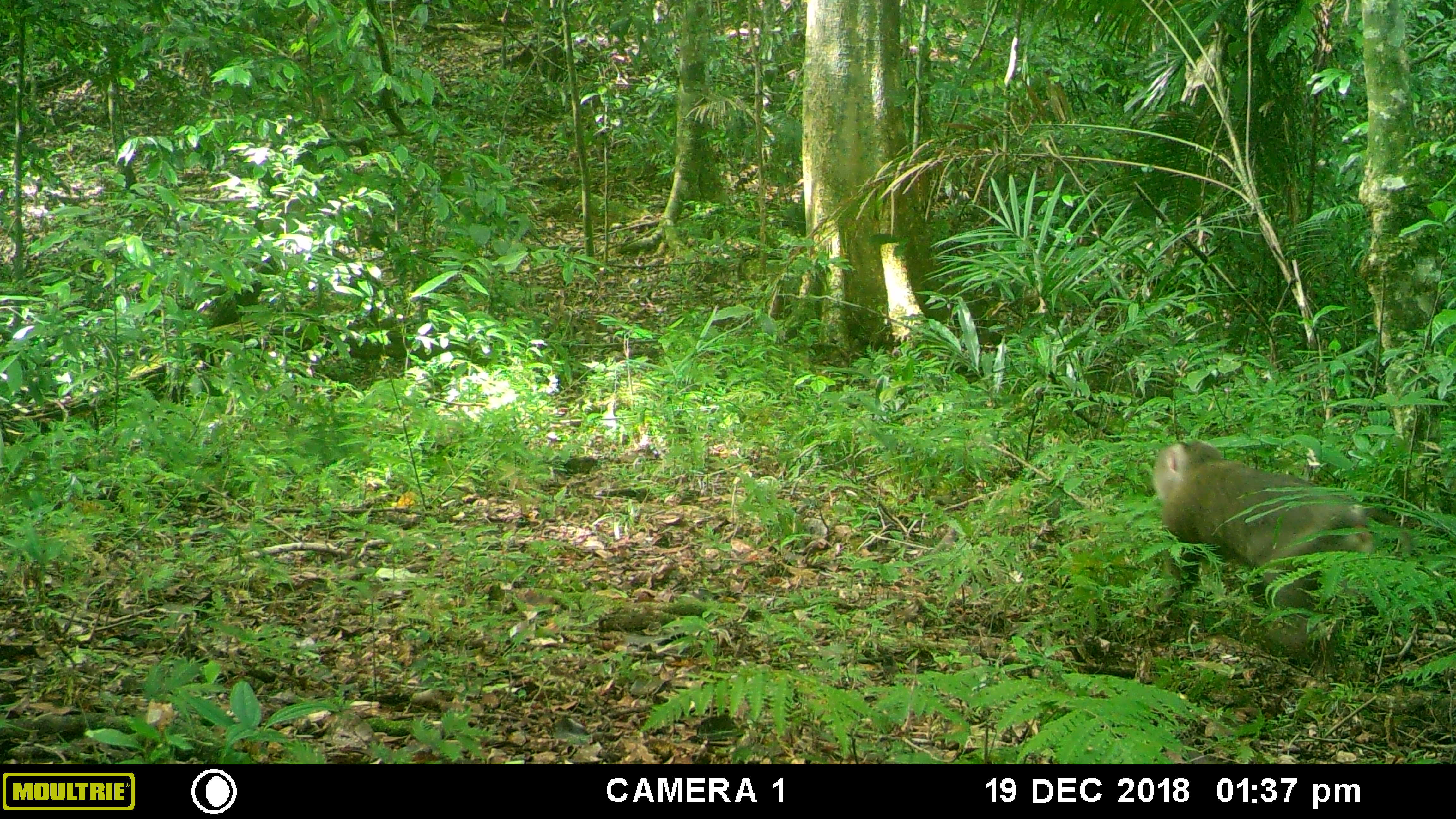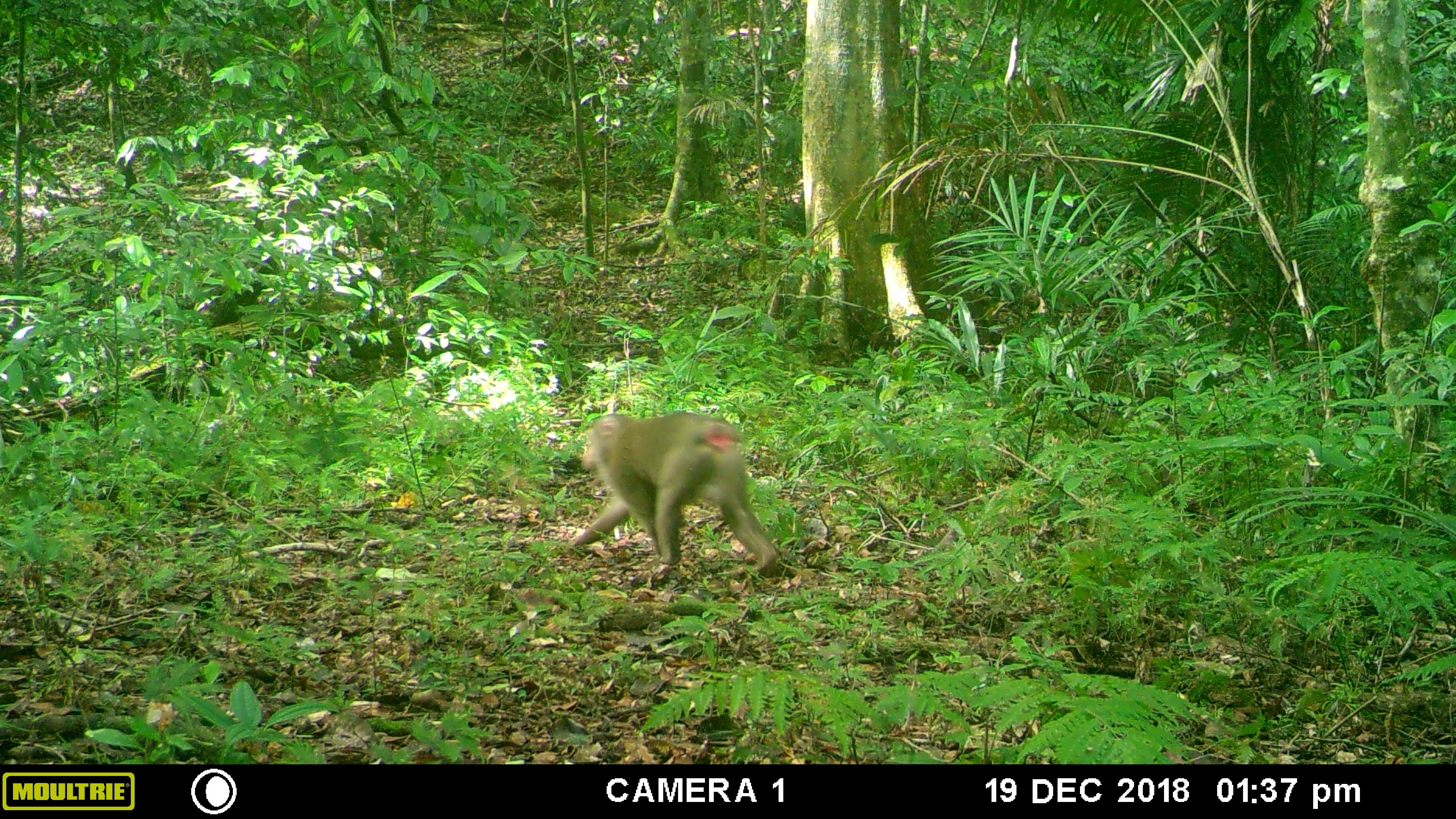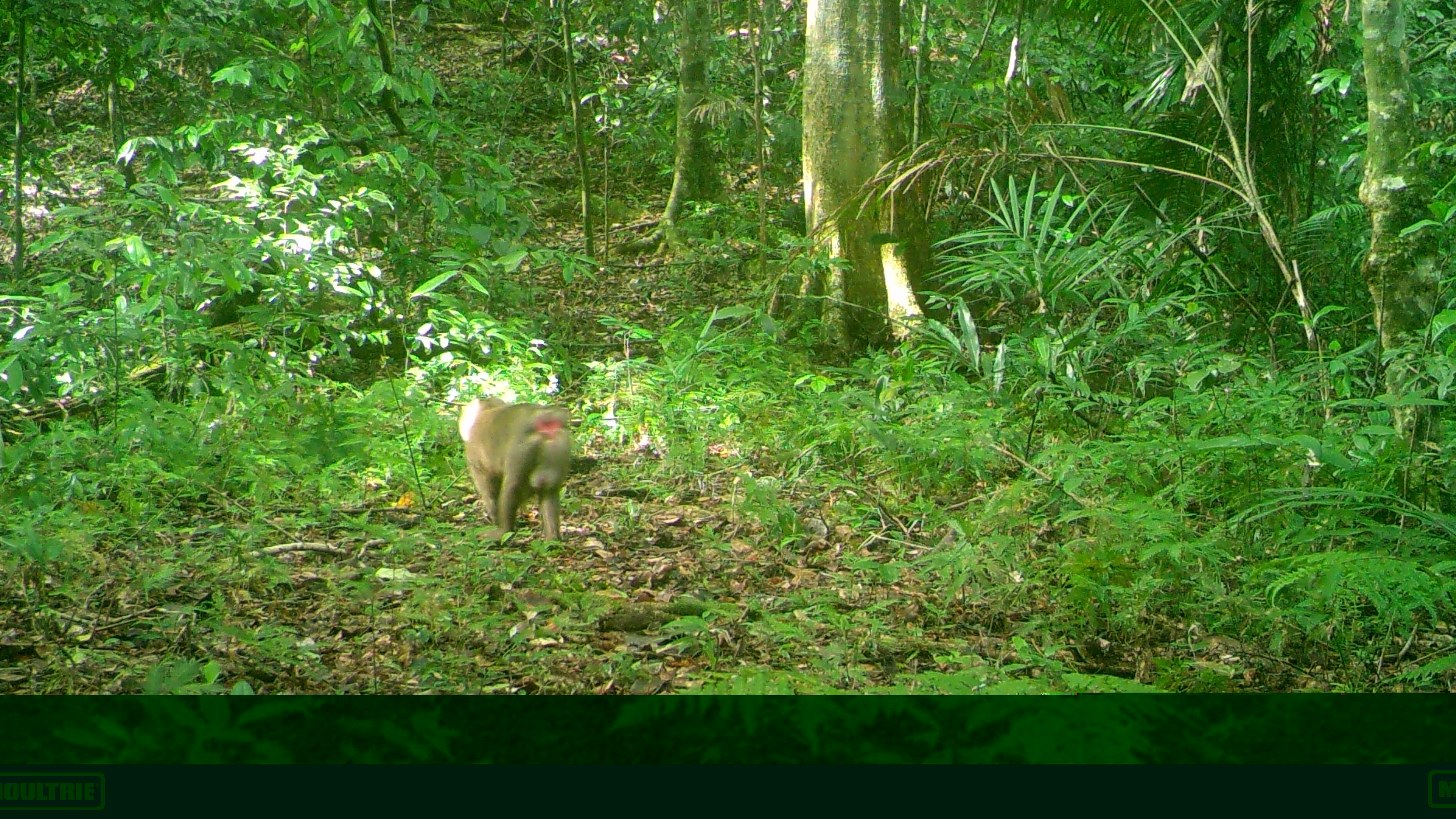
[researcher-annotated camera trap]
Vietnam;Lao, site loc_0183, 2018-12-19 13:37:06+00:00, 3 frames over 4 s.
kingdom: Animalia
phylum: Chordata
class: Mammalia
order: Primates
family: Cercopithecidae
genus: Macaca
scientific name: Macaca nemestrina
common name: pig-tailed macaque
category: pig tailed macaque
Pig tailed macaque (pig-tailed macaque) (Macaca nemestrina). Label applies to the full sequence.